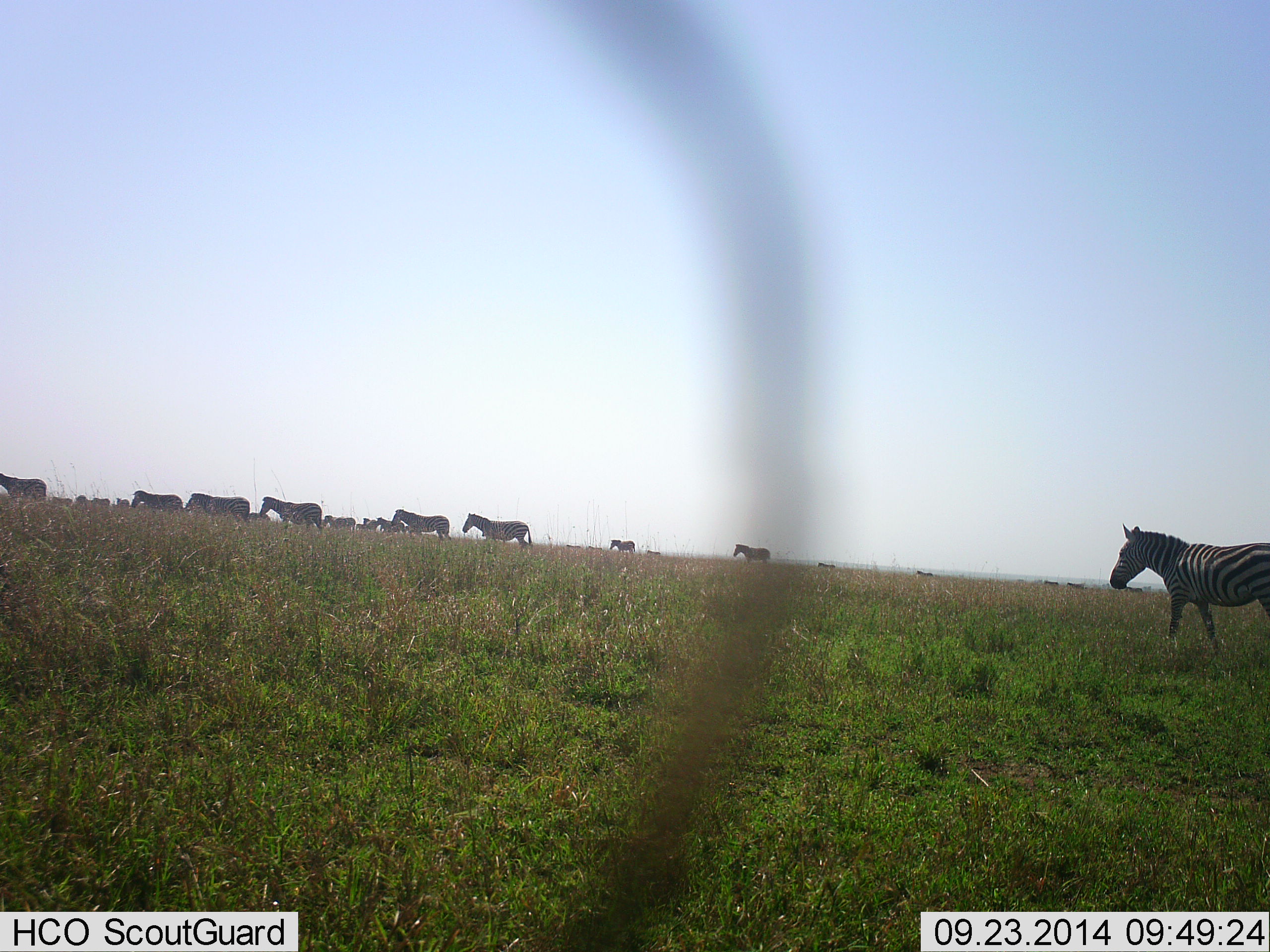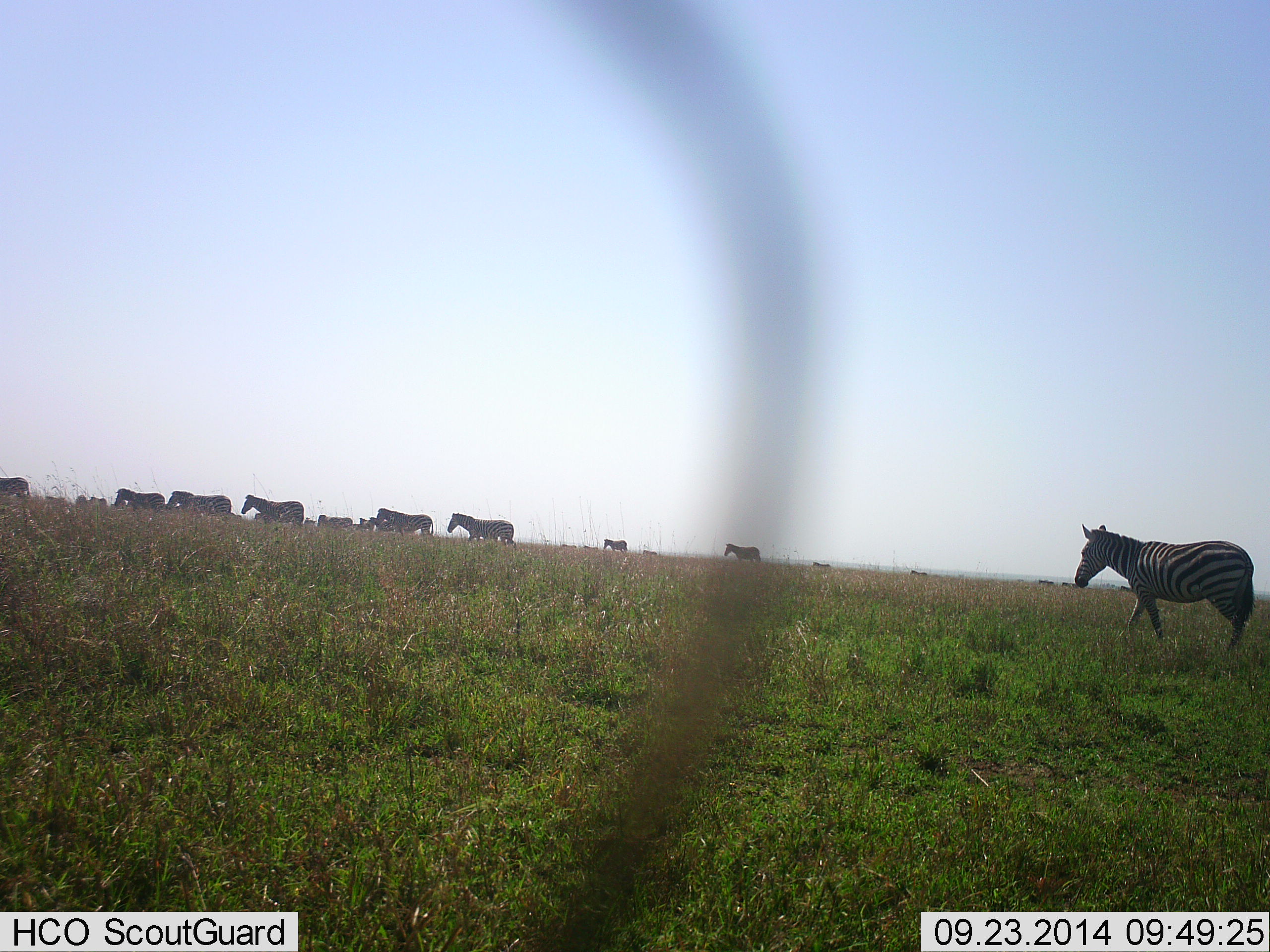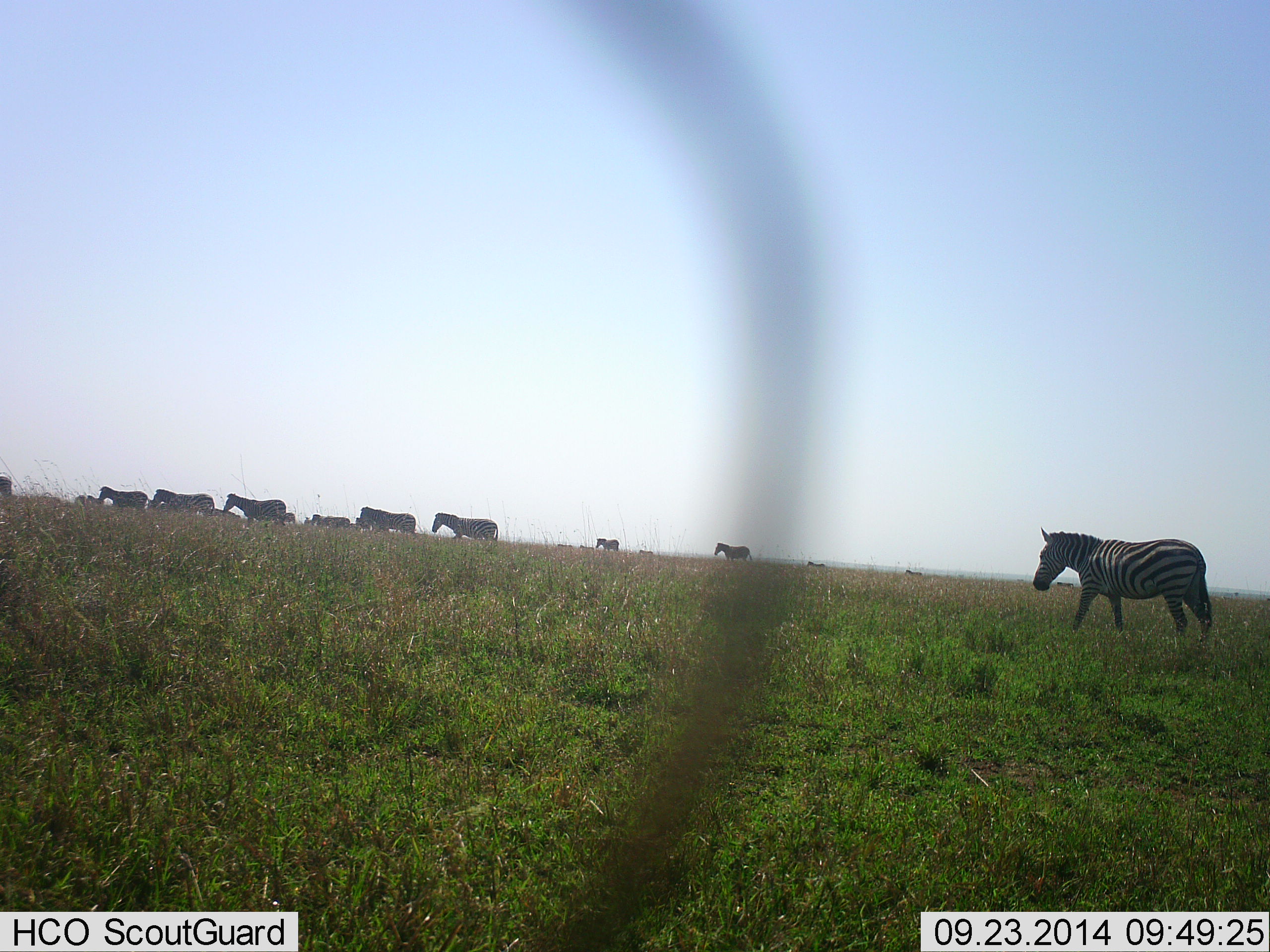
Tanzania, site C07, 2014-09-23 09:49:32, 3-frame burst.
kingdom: Animalia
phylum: Chordata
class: Mammalia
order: Perissodactyla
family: Equidae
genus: Equus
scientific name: Equus quagga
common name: plains zebra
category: zebra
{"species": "zebra (plains zebra) (Equus quagga)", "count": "11-50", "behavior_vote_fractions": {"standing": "0%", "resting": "0%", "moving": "100%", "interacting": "0%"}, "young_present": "0%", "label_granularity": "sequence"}